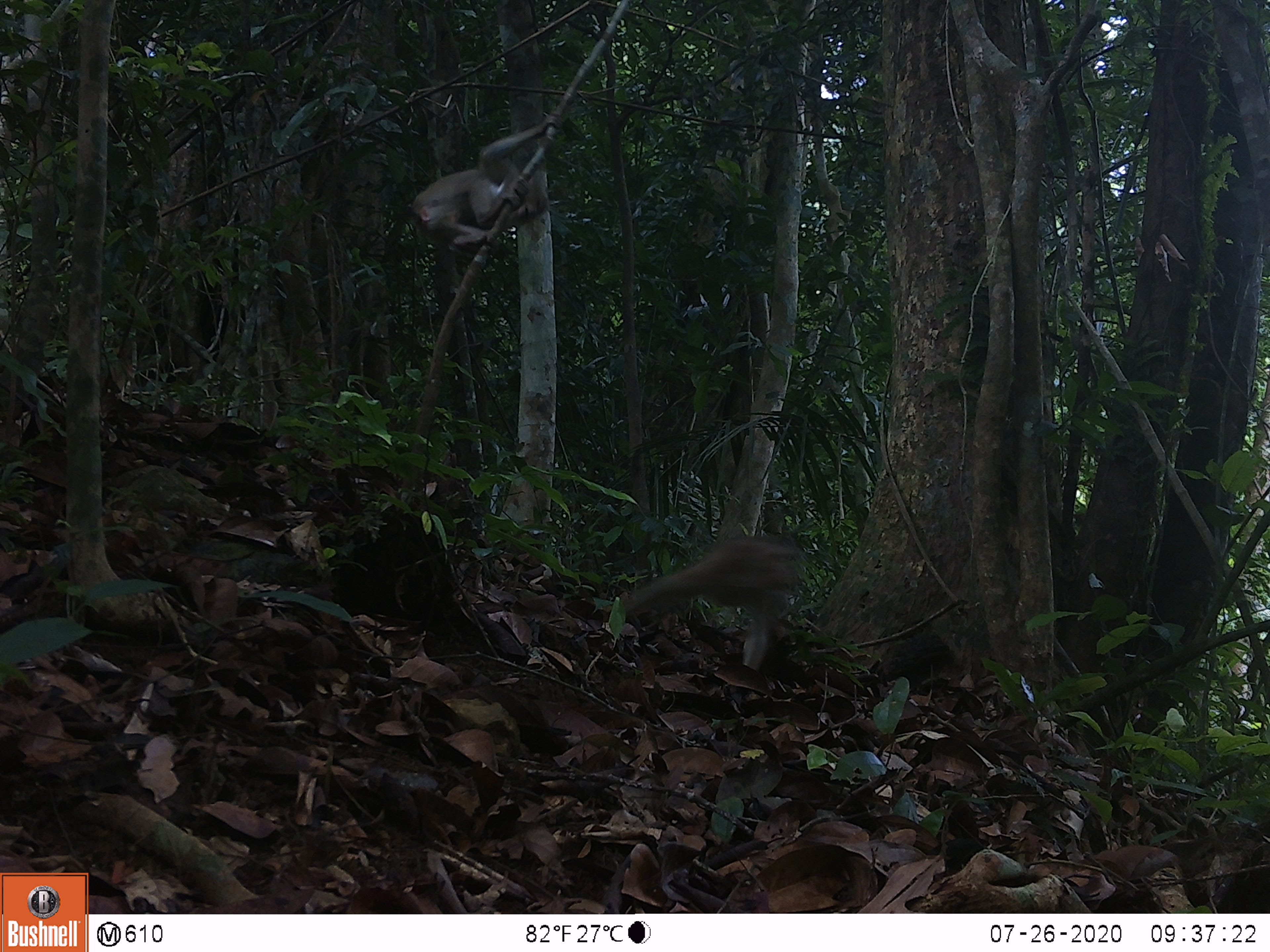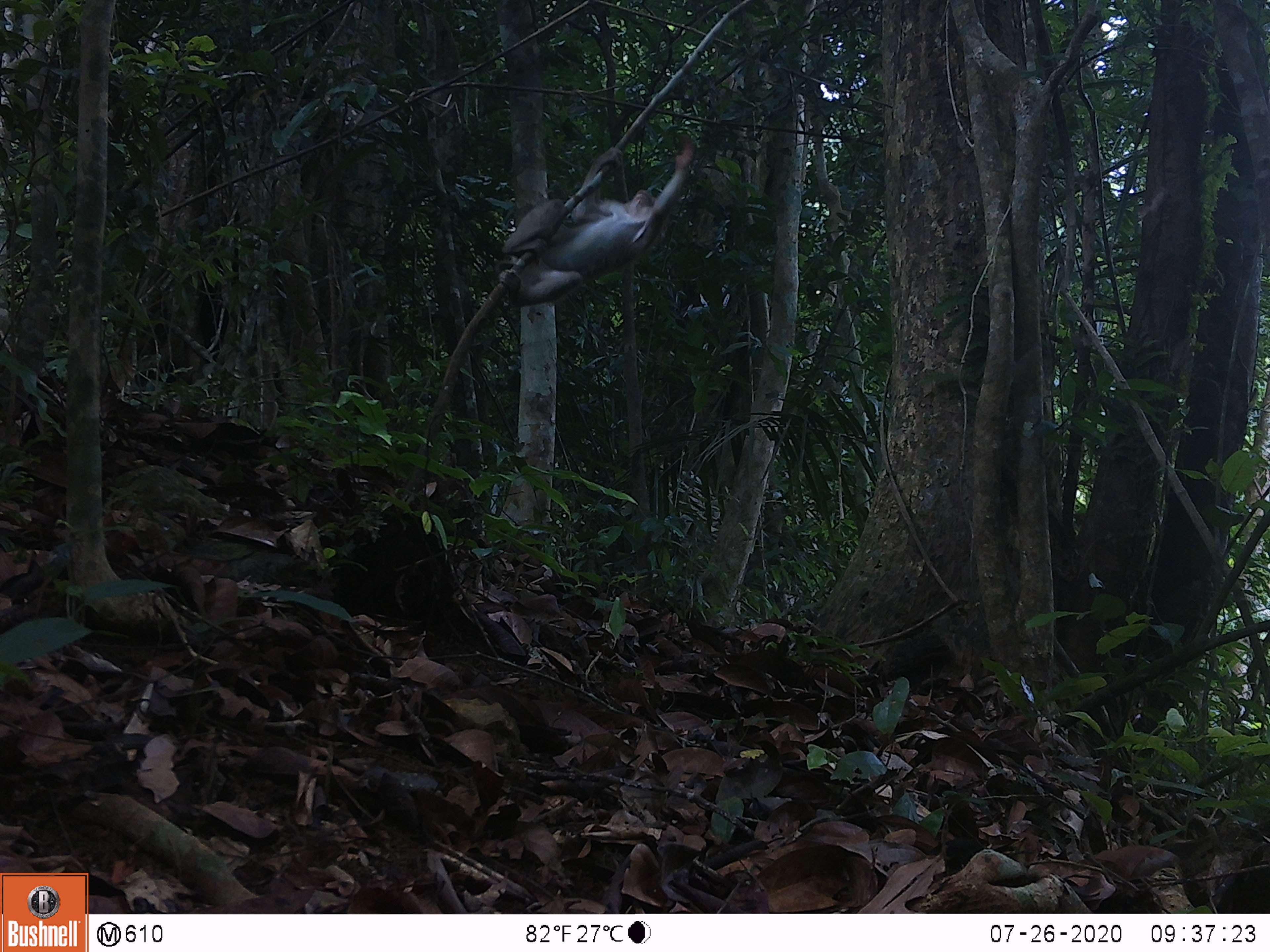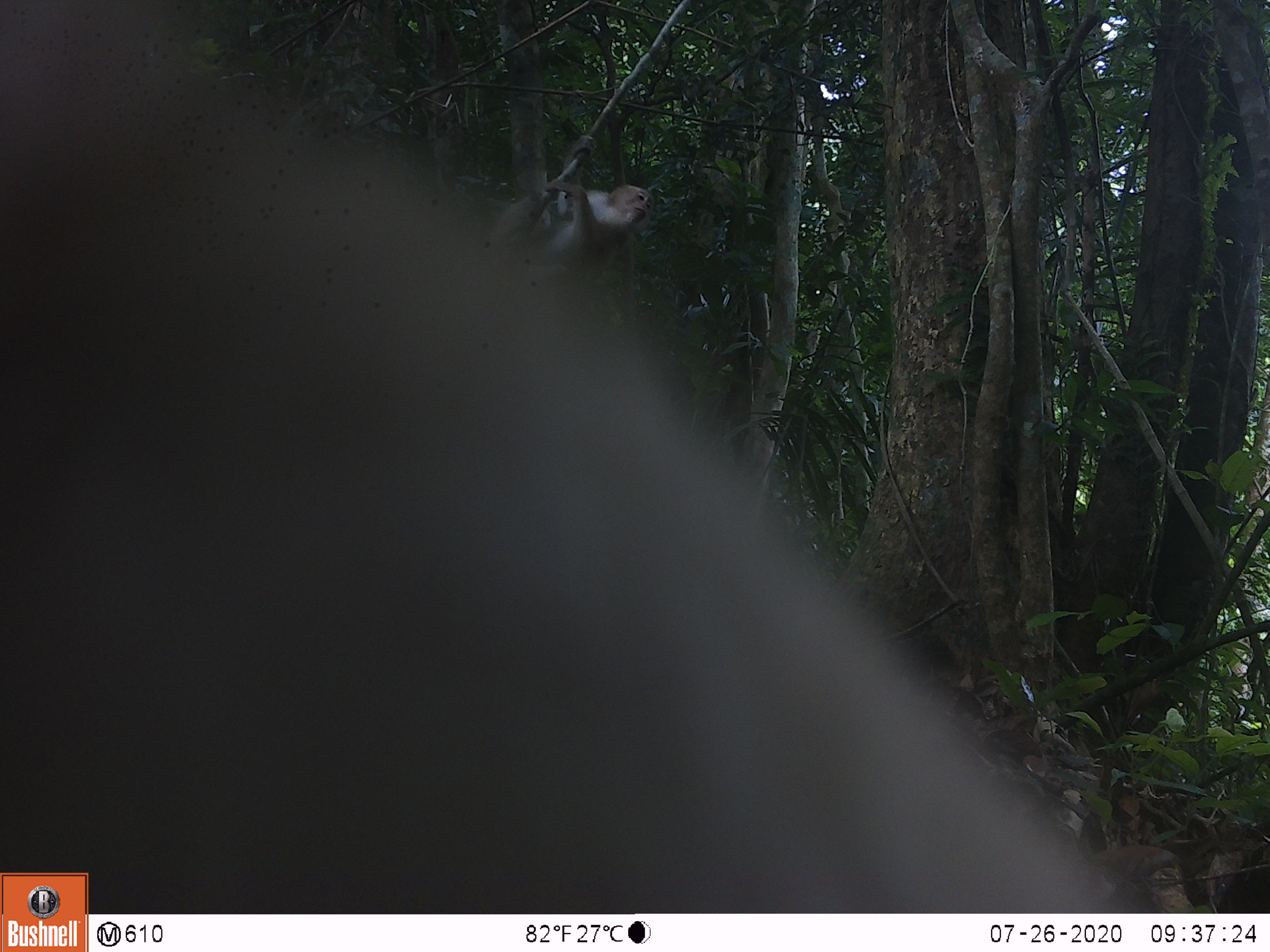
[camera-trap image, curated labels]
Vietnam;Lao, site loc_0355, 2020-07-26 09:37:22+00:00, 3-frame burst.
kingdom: Animalia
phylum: Chordata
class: Mammalia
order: Primates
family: Cercopithecidae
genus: Macaca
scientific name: Macaca nemestrina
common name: pig-tailed macaque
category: pig tailed macaque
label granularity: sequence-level